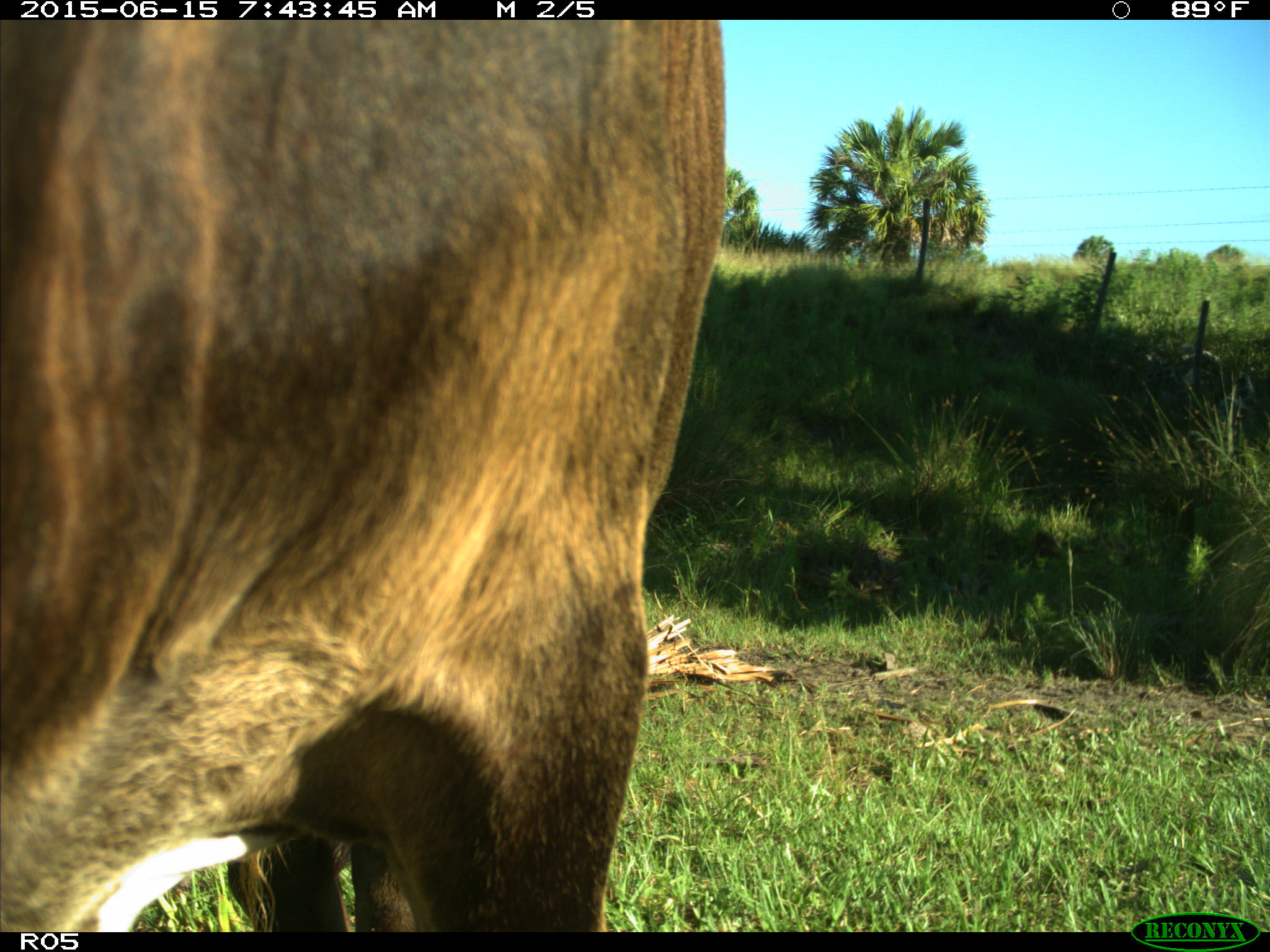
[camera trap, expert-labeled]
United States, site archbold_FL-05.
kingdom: Animalia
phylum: Chordata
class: Mammalia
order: Artiodactyla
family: Bovidae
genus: Bos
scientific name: Bos taurus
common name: domestic cow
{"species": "Bos taurus (domestic cow)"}